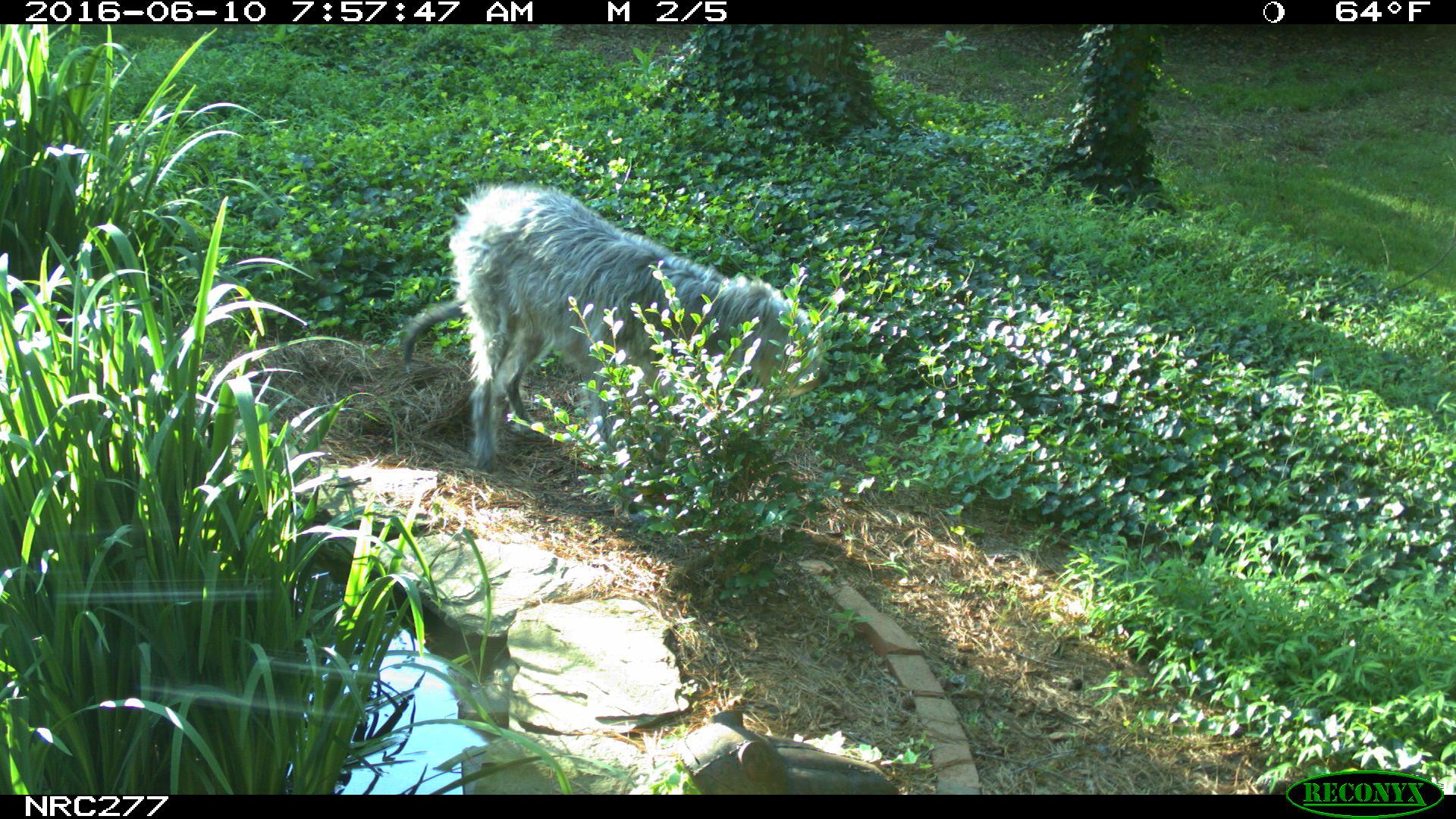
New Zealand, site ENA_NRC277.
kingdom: Animalia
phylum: Chordata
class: Mammalia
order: Carnivora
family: Canidae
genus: Canis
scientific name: Canis familiaris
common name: domestic dog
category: dog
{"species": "dog (domestic dog) (Canis familiaris)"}